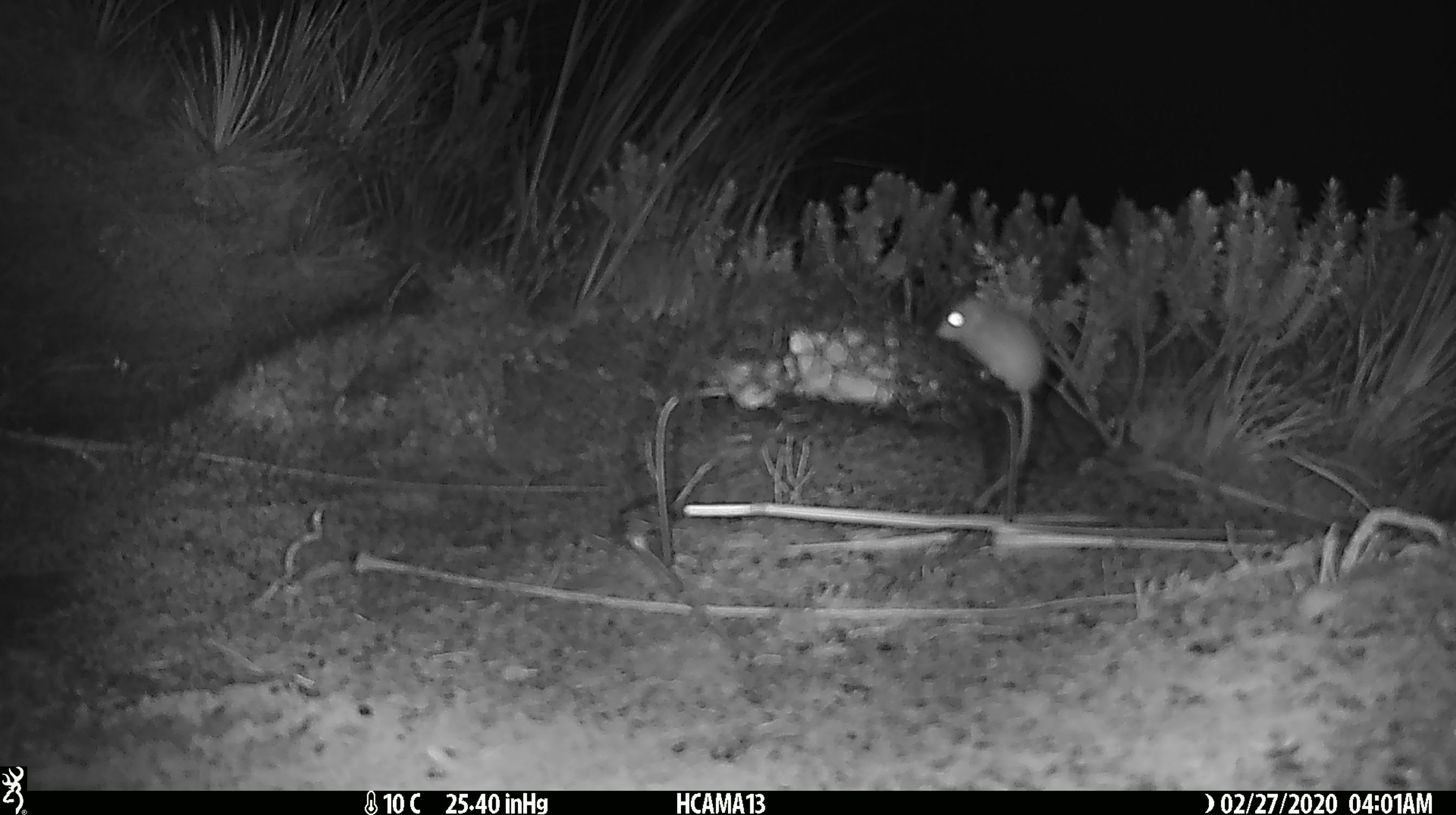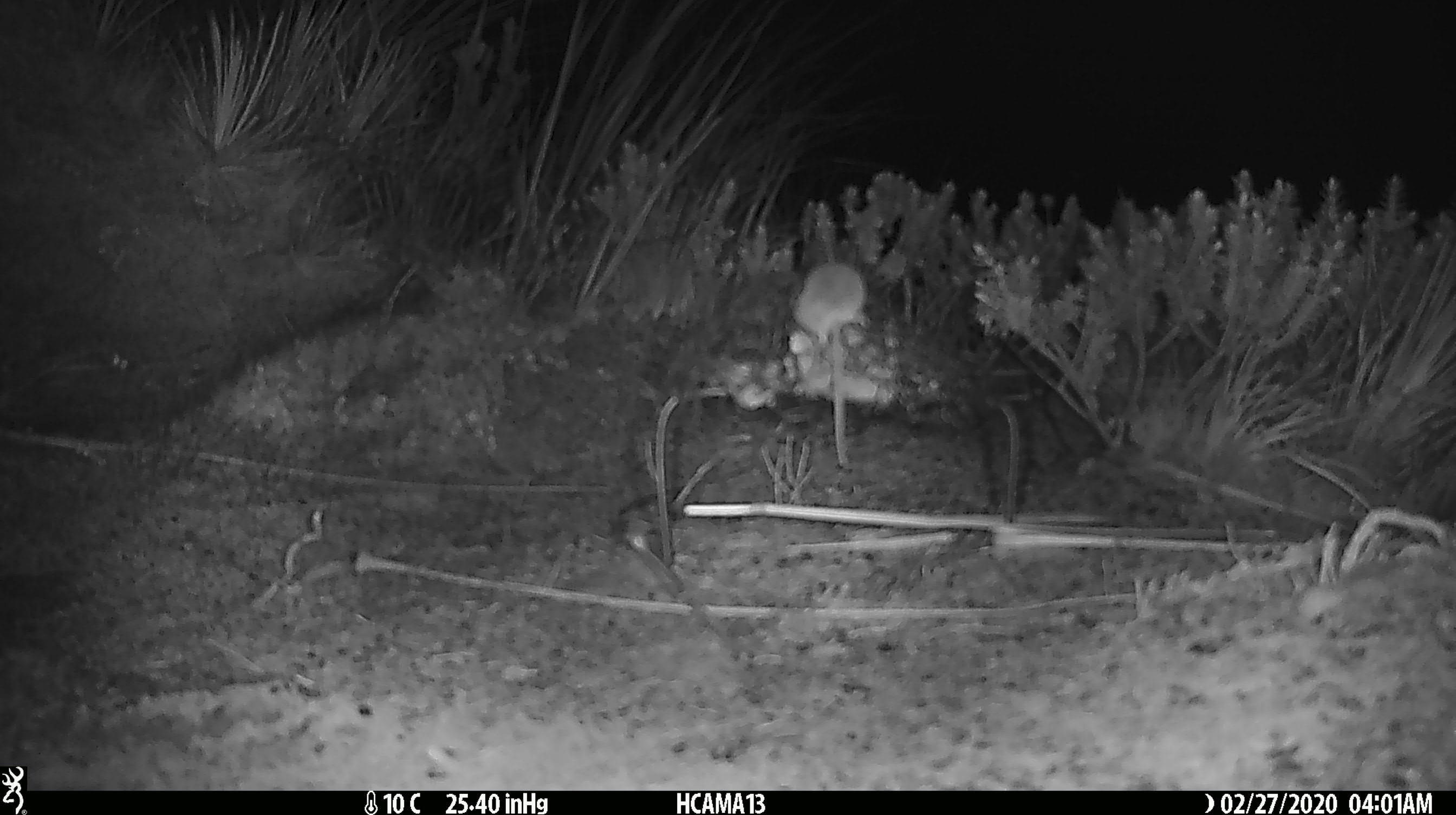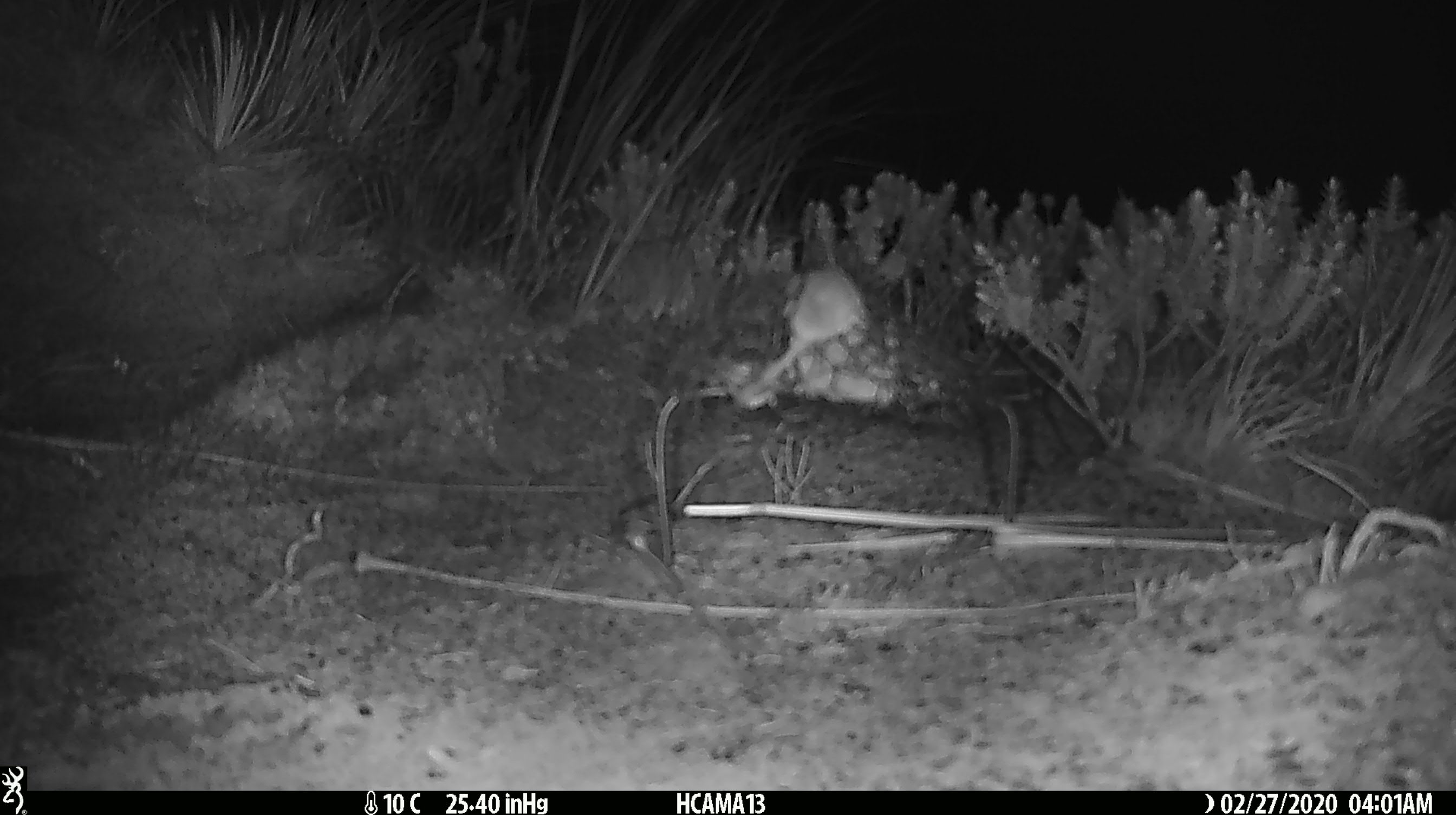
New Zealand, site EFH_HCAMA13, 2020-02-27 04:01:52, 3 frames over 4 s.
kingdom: Animalia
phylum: Chordata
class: Mammalia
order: Rodentia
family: Muridae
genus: Mus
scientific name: Mus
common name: mouse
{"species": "mouse (Mus)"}